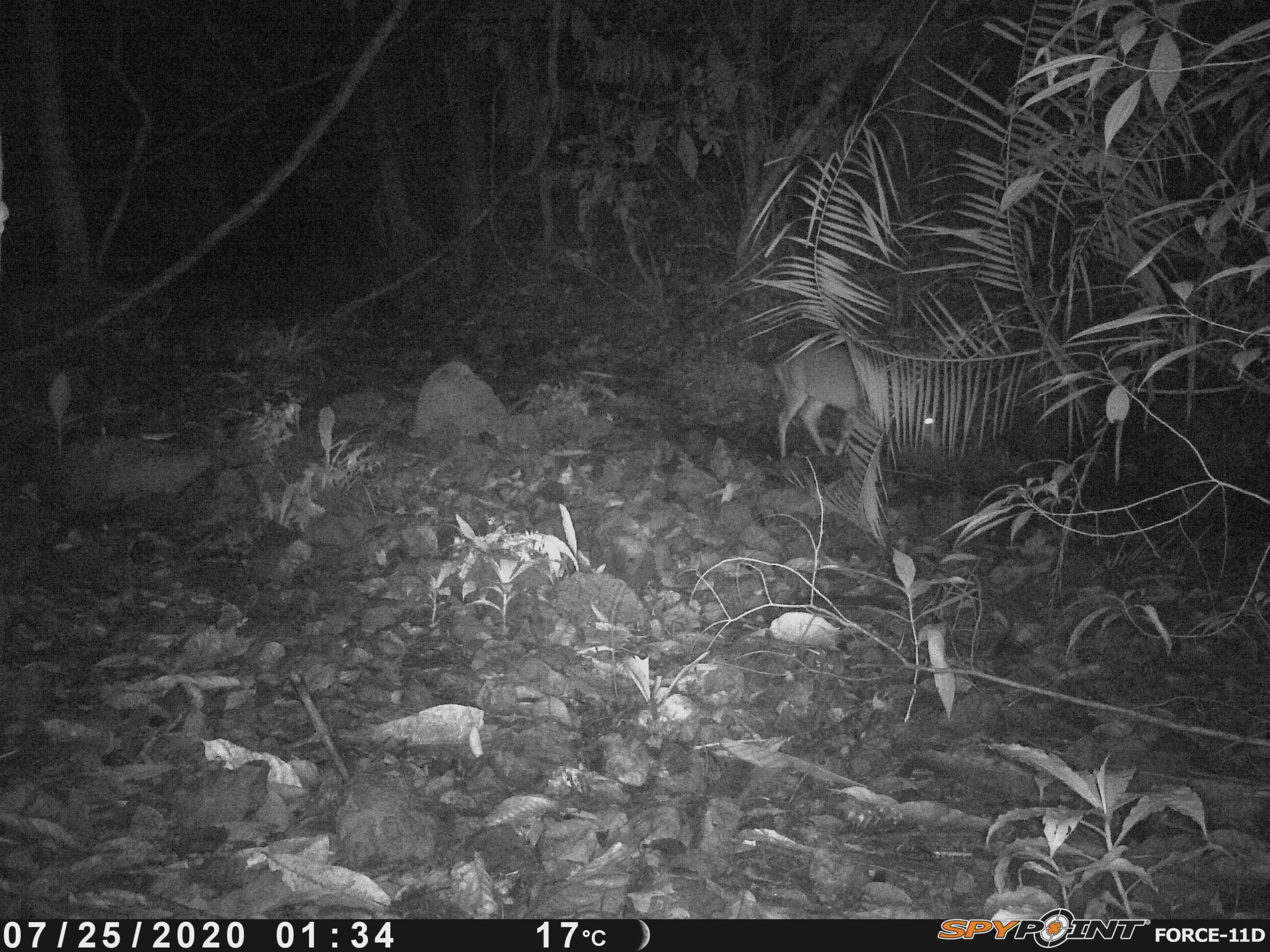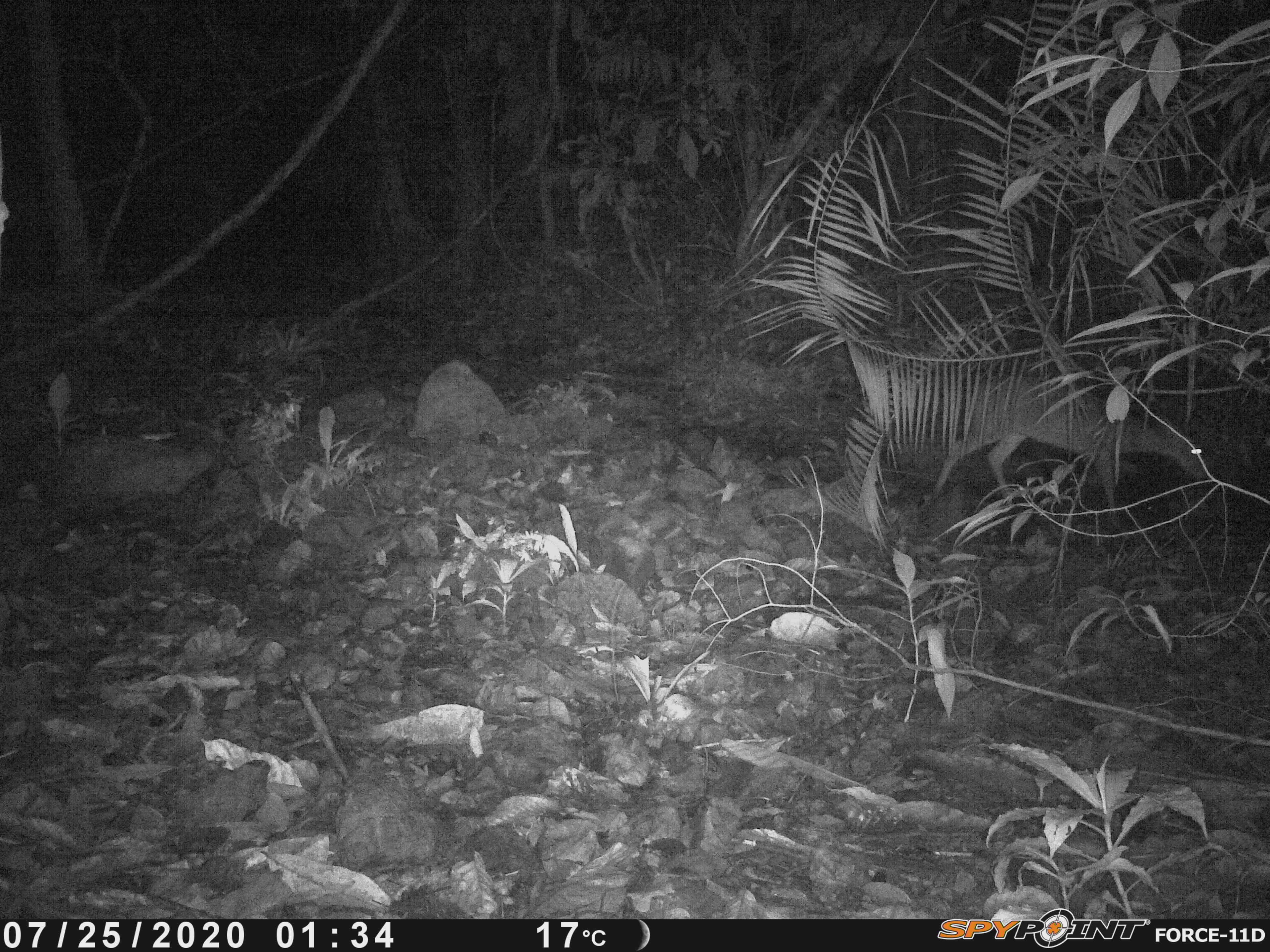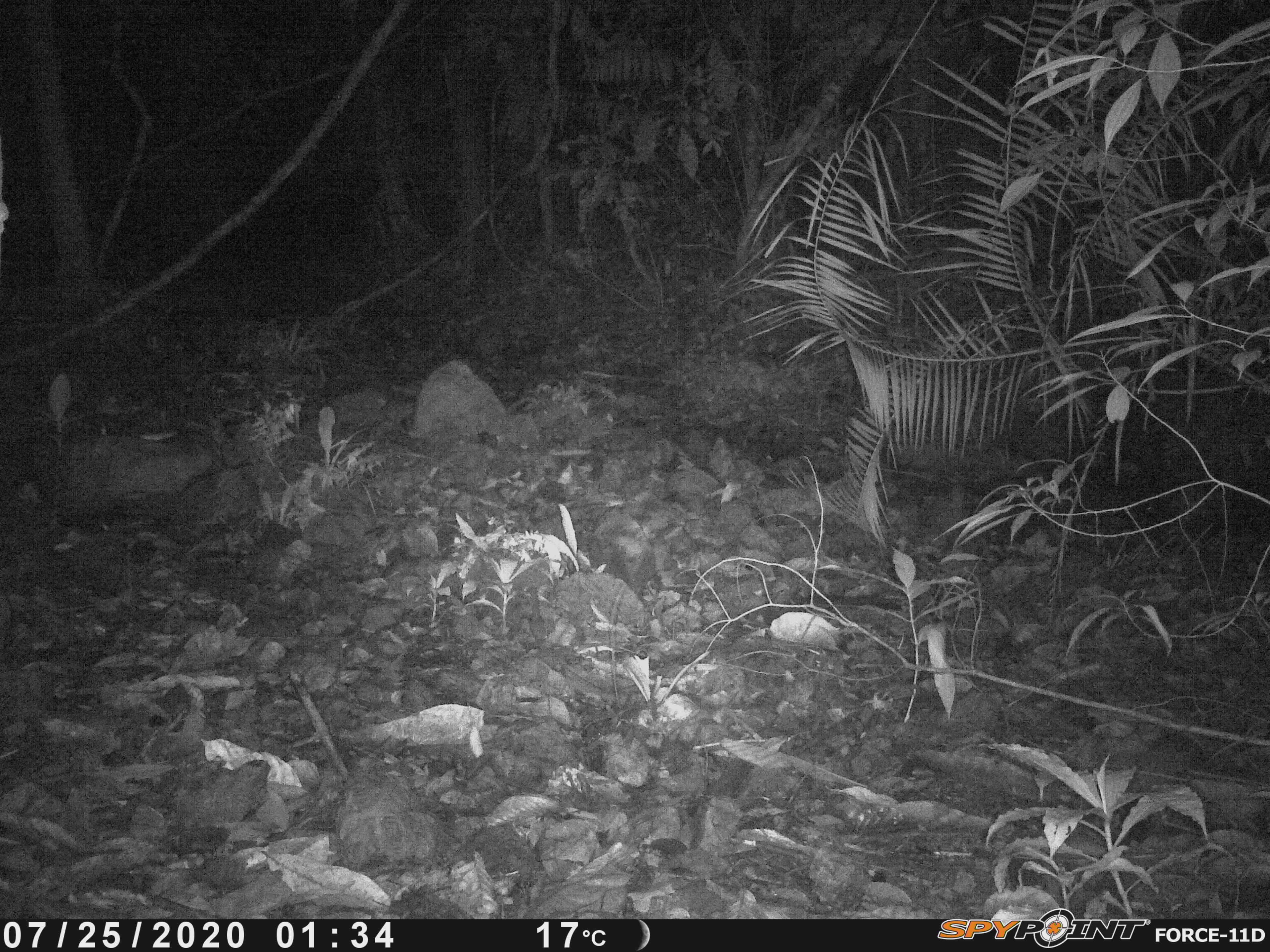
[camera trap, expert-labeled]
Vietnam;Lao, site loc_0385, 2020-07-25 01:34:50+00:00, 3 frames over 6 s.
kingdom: Animalia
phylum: Chordata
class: Mammalia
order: Artiodactyla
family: Cervidae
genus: Muntiacus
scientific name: Muntiacus vuquangensis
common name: large-antlered muntjac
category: large antlered muntjac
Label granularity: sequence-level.